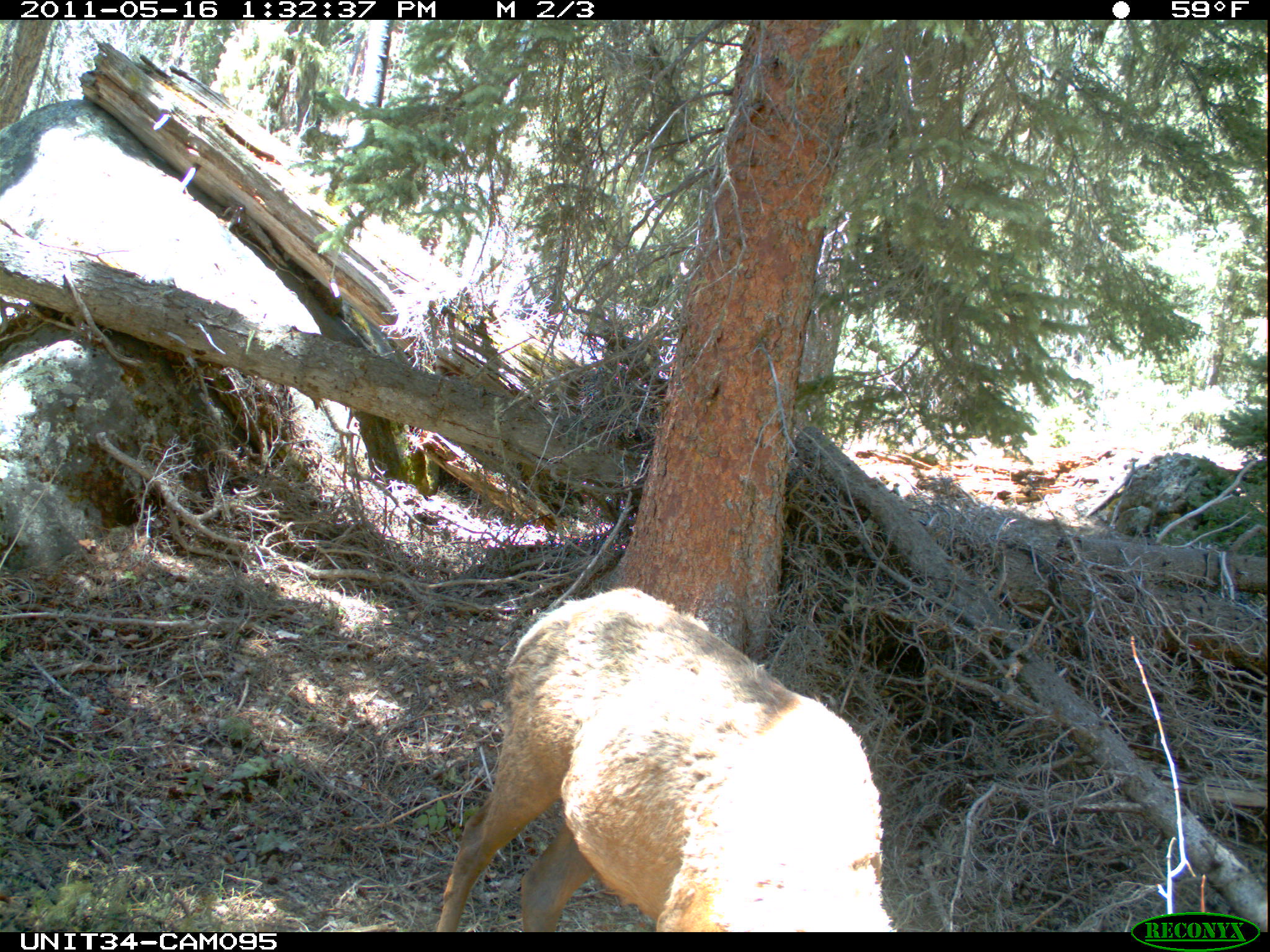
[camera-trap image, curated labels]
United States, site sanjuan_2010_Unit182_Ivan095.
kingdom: Animalia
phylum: Chordata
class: Mammalia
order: Artiodactyla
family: Cervidae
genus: Cervus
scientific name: Cervus elaphus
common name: red deer